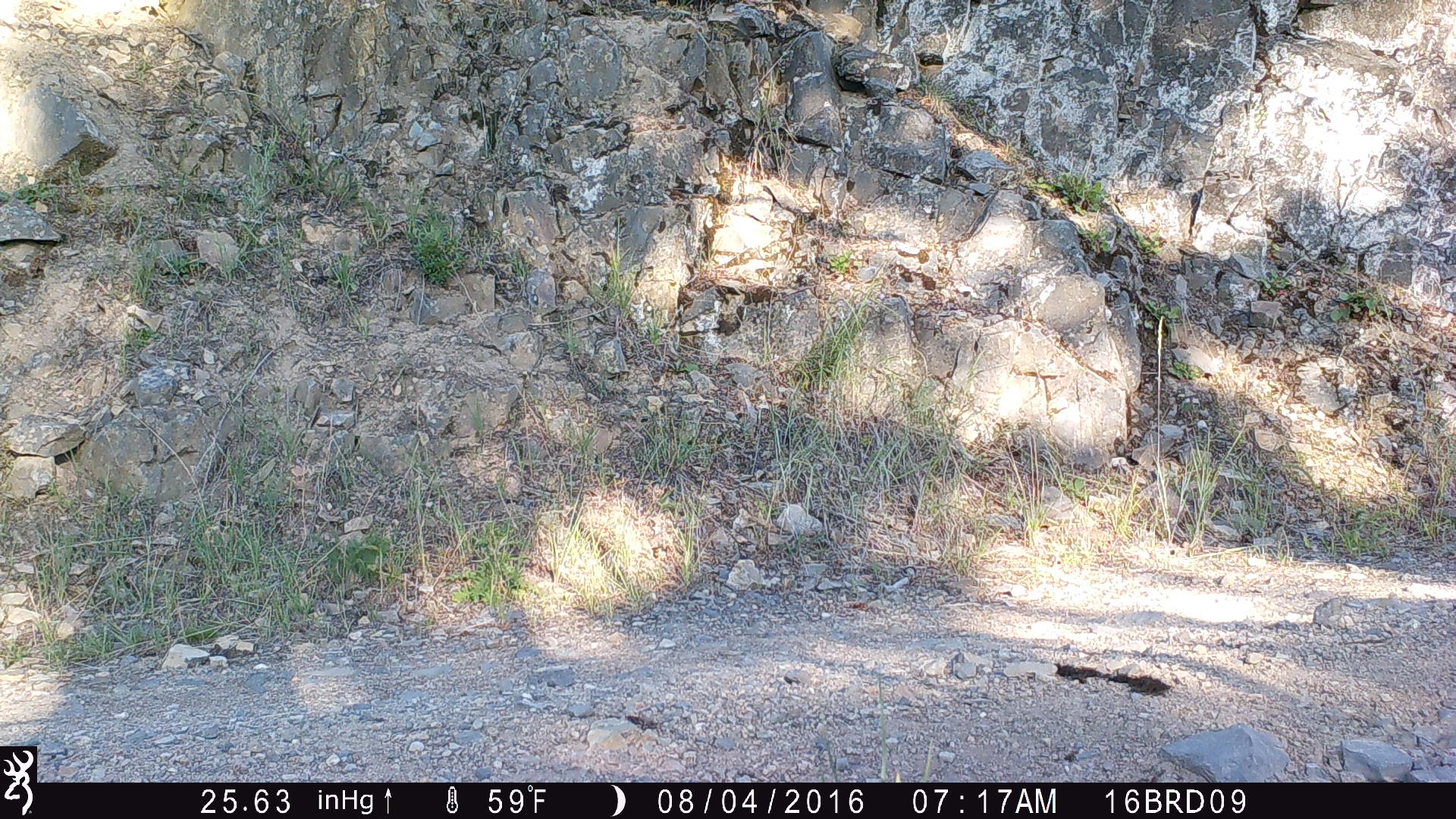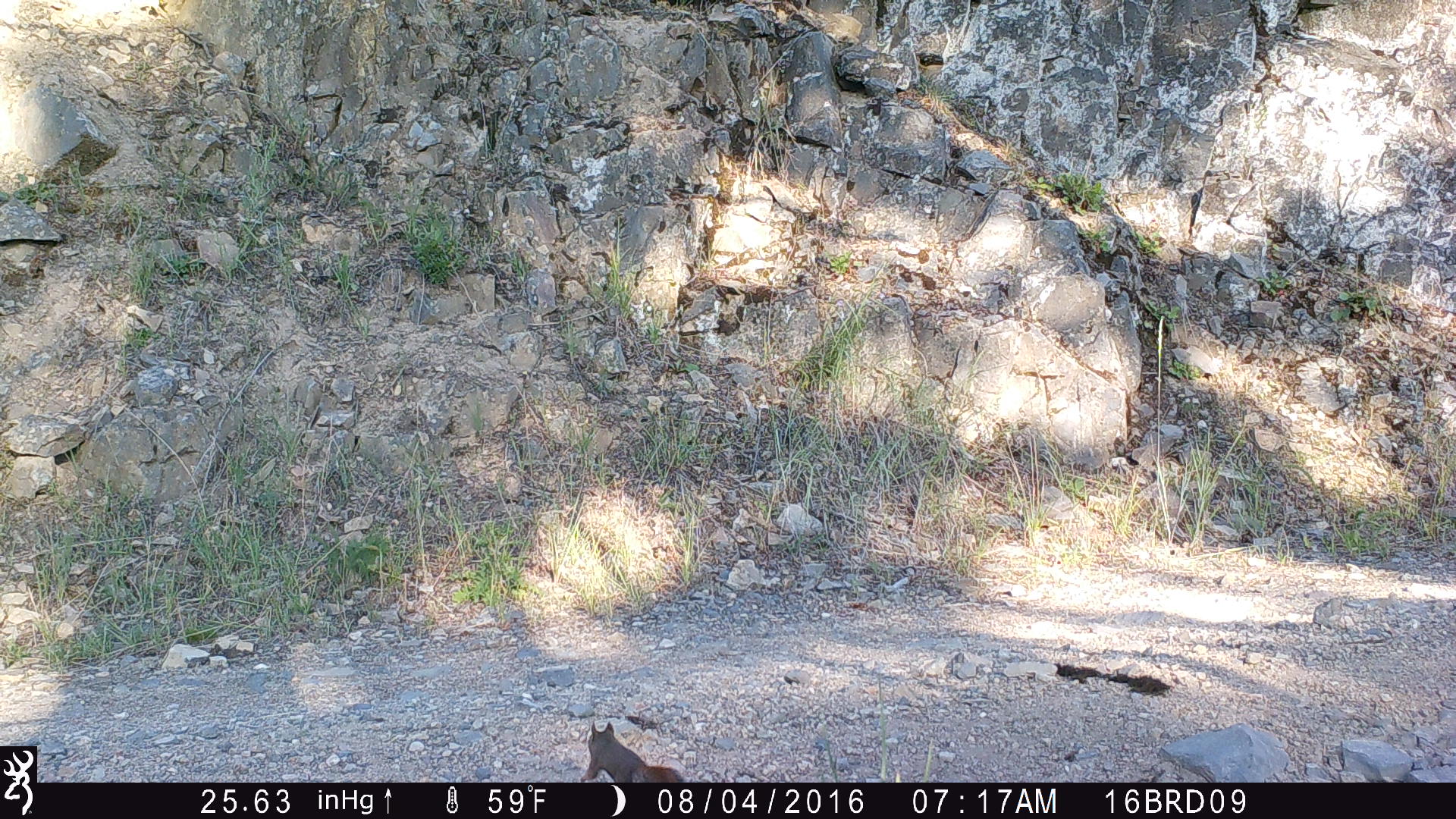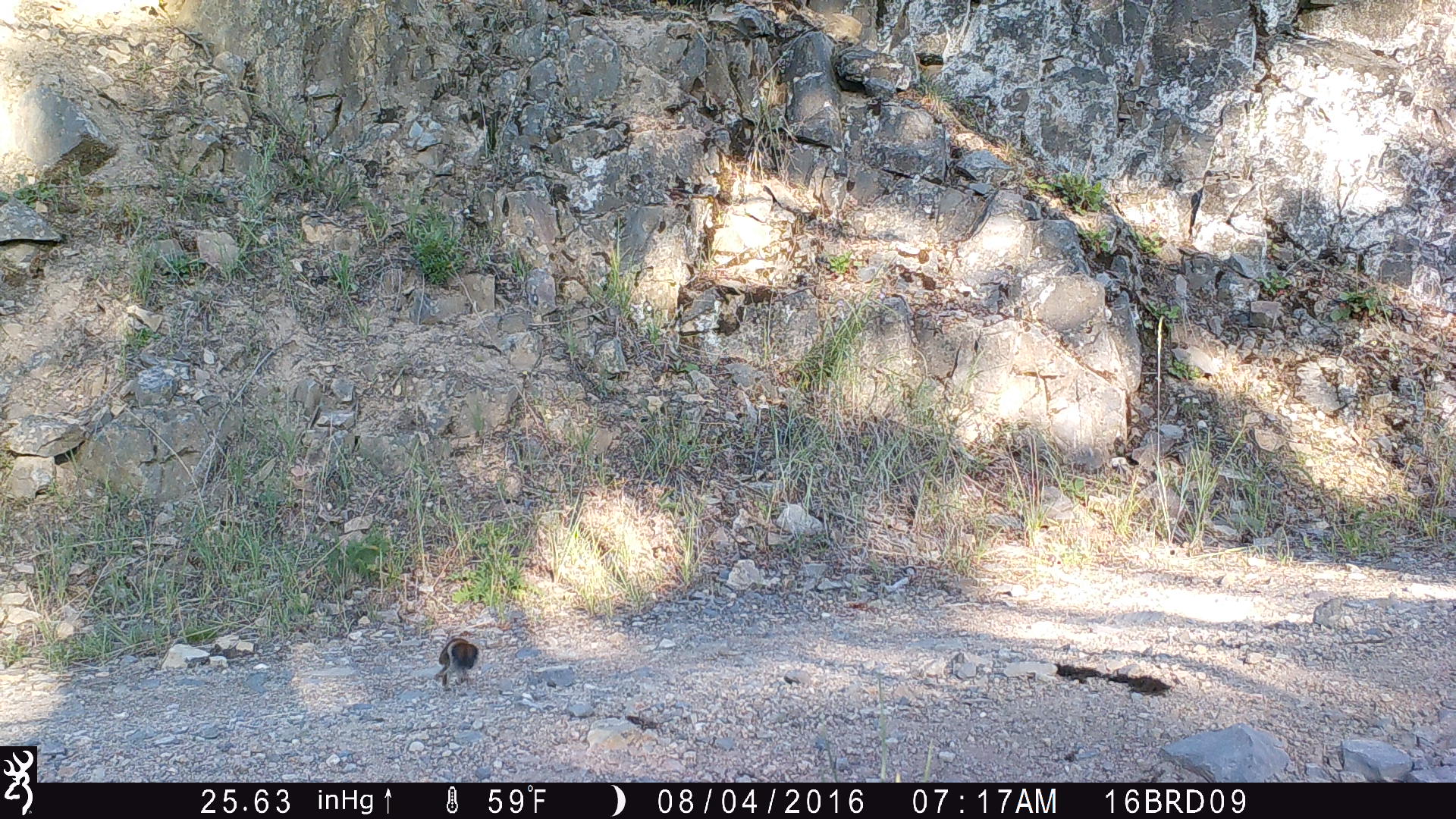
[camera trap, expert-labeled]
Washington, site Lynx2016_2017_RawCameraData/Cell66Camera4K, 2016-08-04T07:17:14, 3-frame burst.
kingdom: Animalia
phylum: Chordata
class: Mammalia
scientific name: Mammalia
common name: small mammal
Small mammal (Mammalia). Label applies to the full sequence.